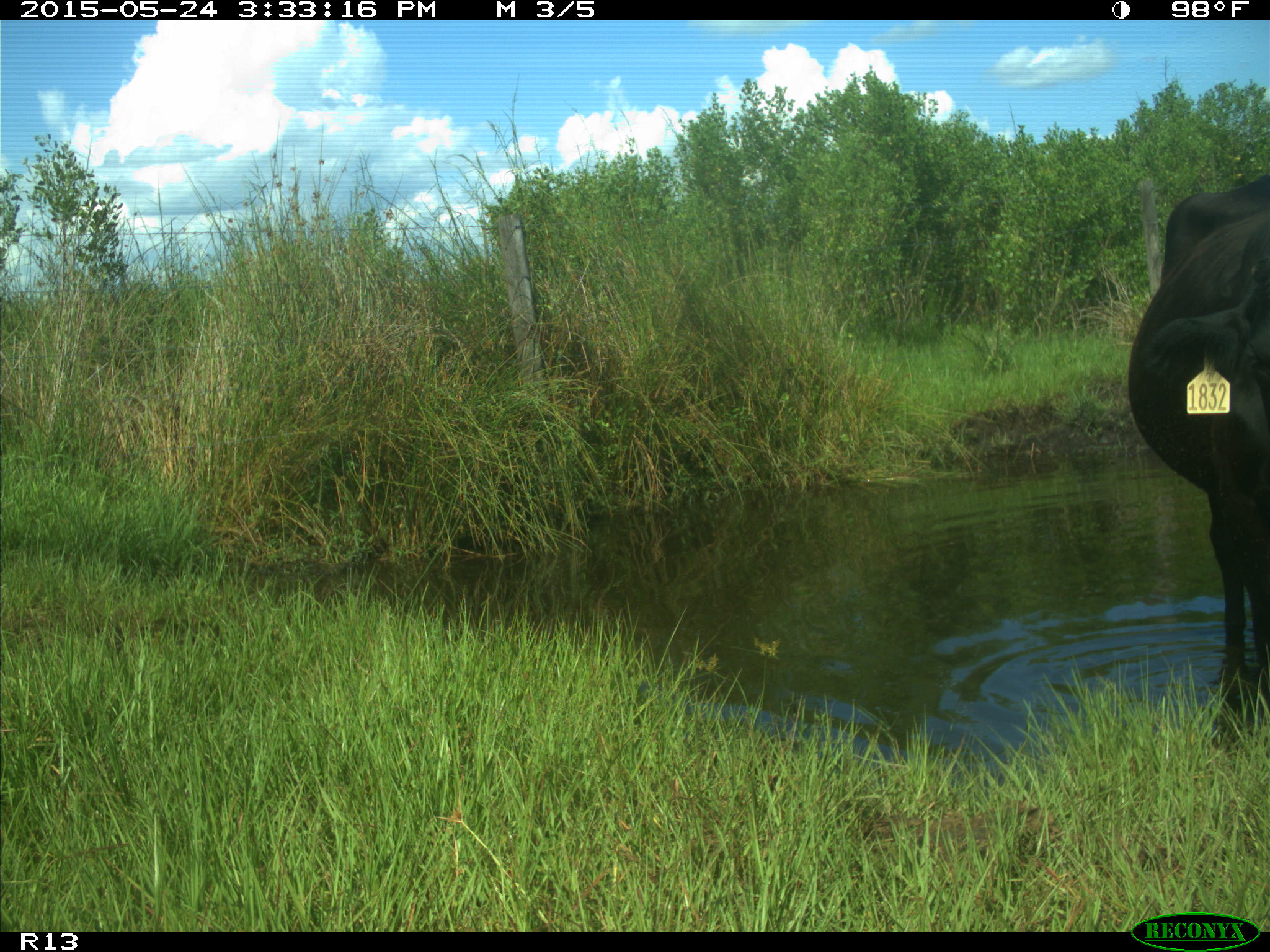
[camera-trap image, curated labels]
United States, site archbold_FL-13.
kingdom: Animalia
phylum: Chordata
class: Mammalia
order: Artiodactyla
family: Bovidae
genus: Bos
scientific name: Bos taurus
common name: domestic cow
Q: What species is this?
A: Bos taurus (domestic cow).